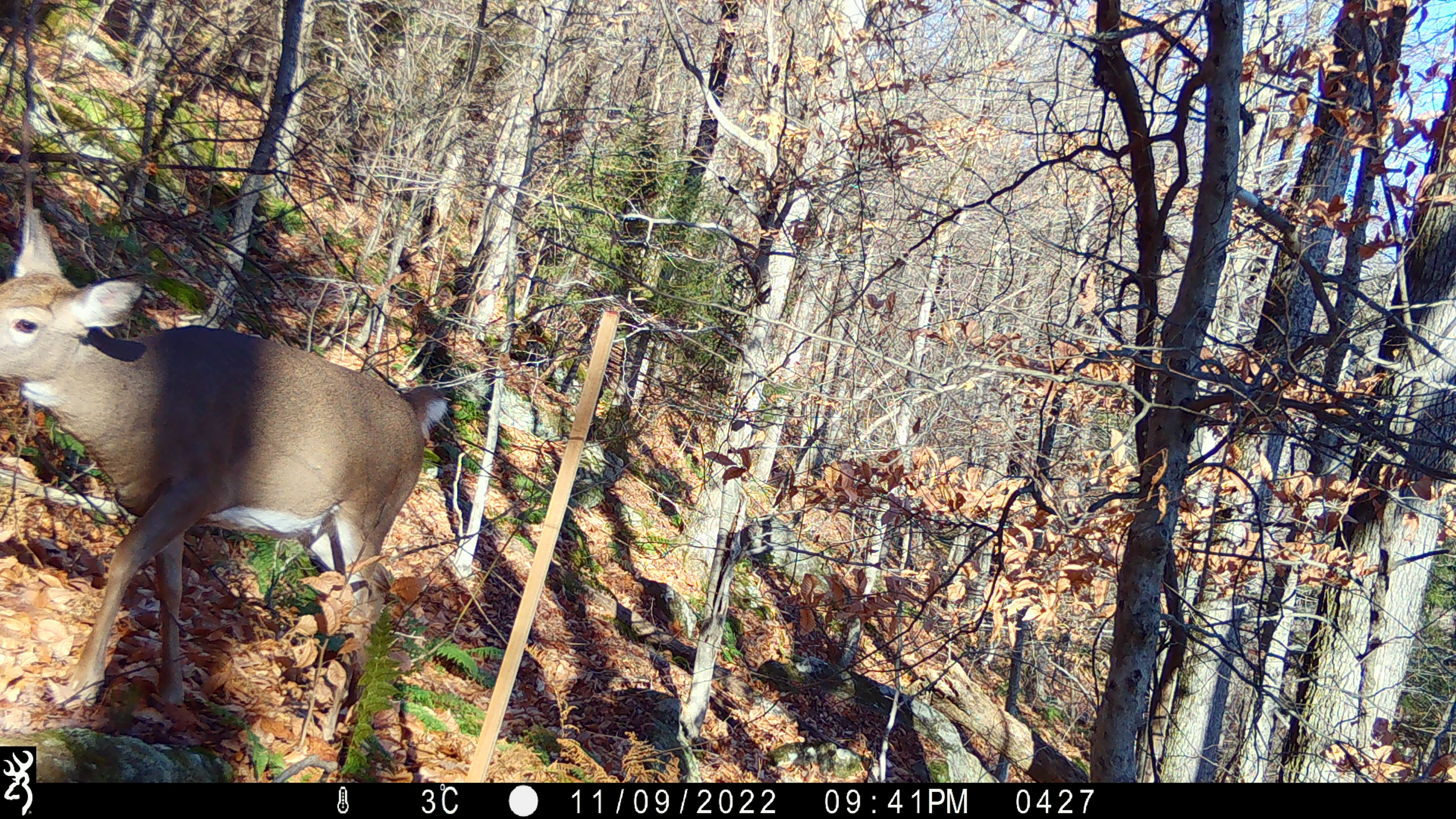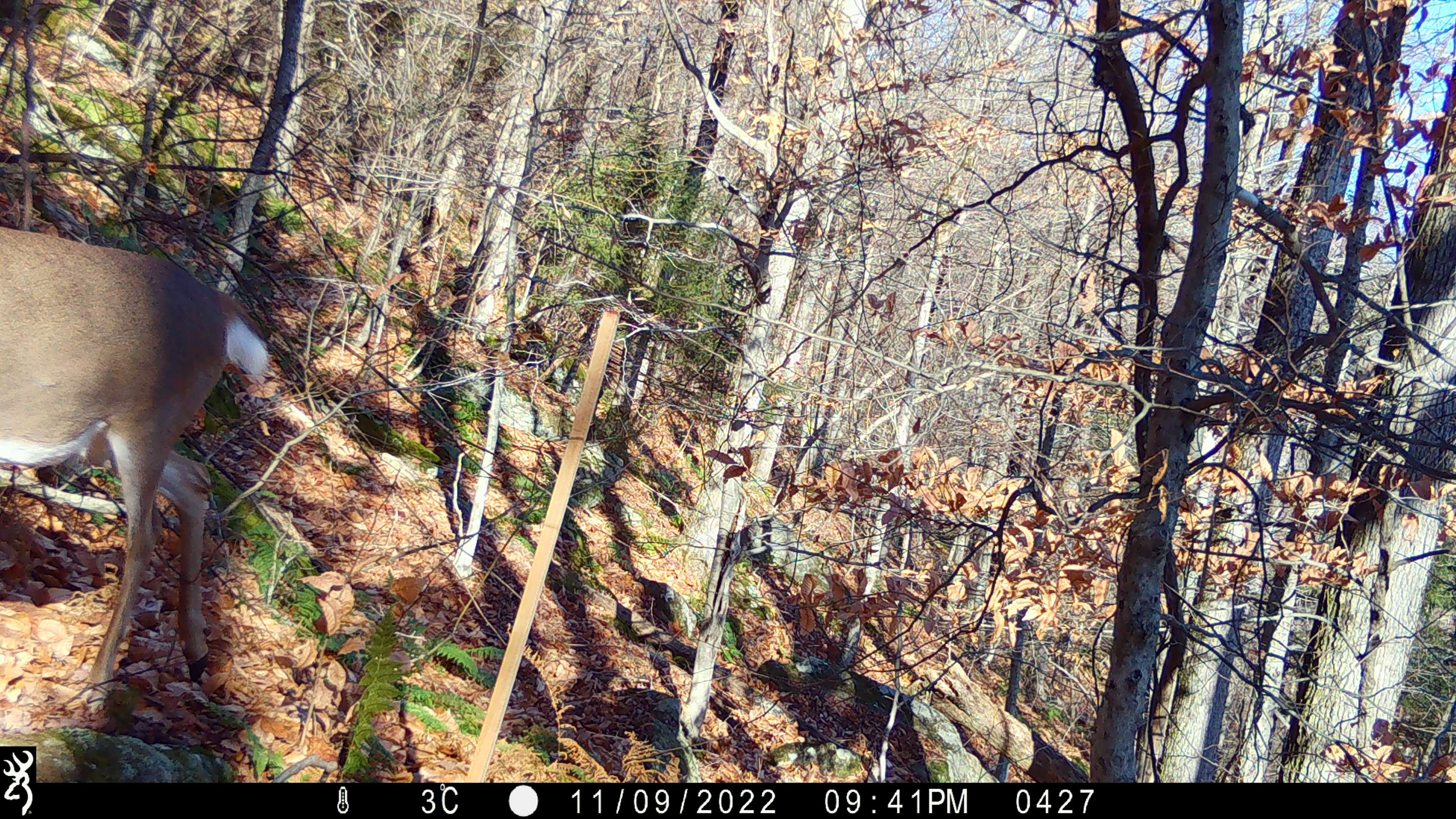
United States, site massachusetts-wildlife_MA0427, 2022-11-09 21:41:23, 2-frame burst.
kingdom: Animalia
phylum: Chordata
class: Mammalia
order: Artiodactyla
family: Cervidae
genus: Odocoileus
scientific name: Odocoileus virginianus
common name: white-tailed deer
White-tailed deer (Odocoileus virginianus).